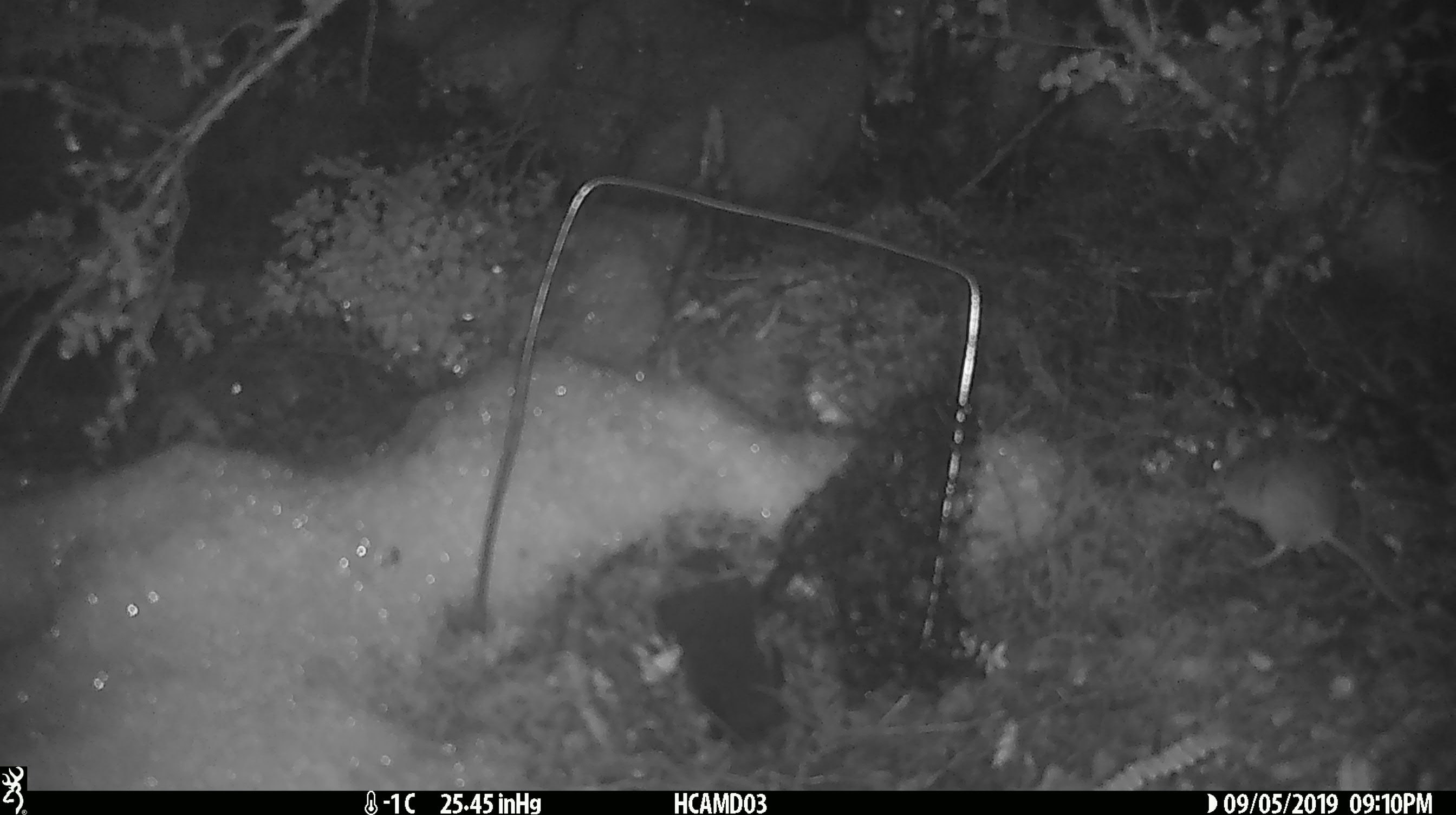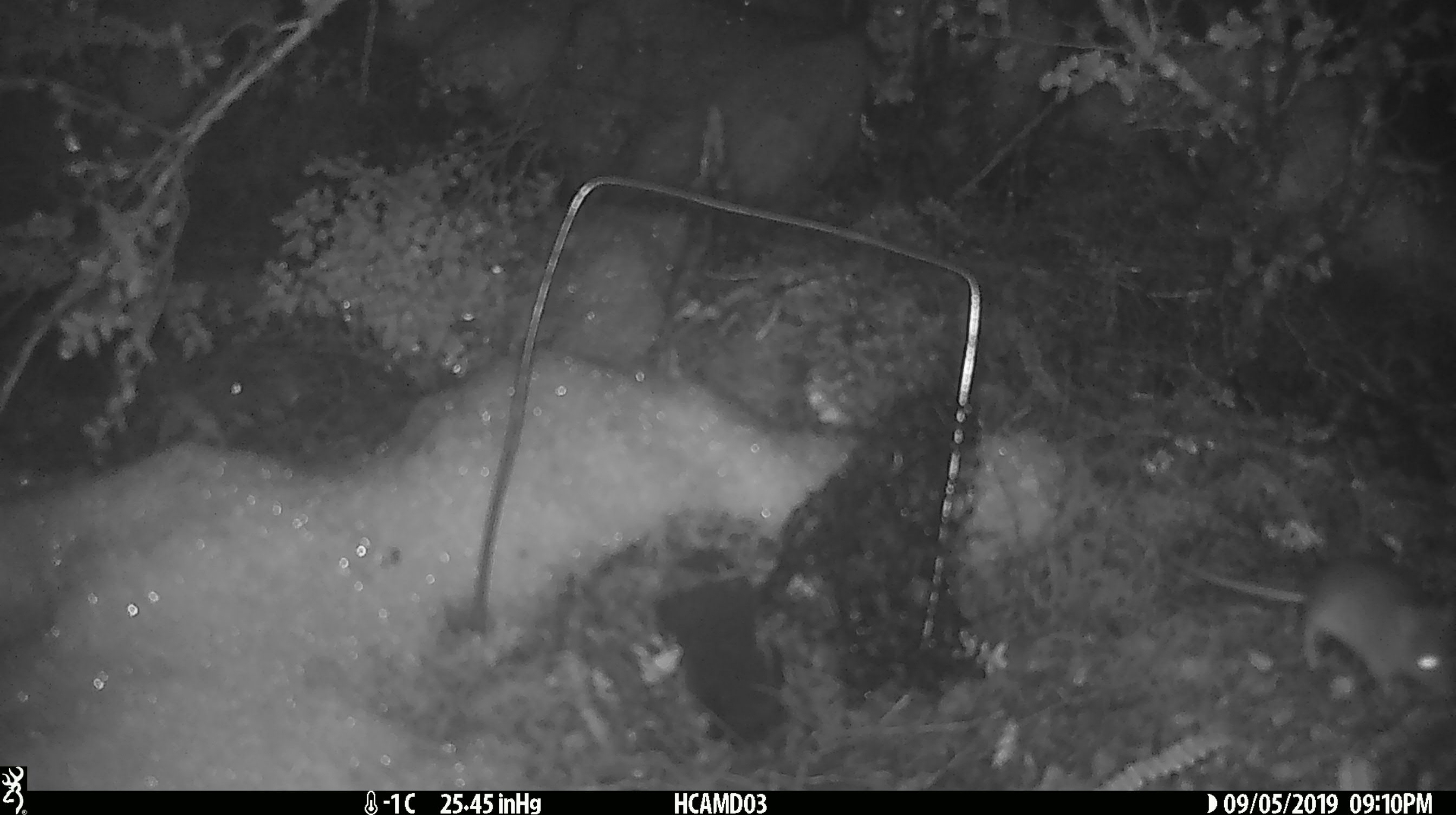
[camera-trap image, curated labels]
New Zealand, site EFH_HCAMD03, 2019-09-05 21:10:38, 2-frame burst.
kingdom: Animalia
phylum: Chordata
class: Mammalia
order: Rodentia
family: Muridae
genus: Mus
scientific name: Mus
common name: mouse